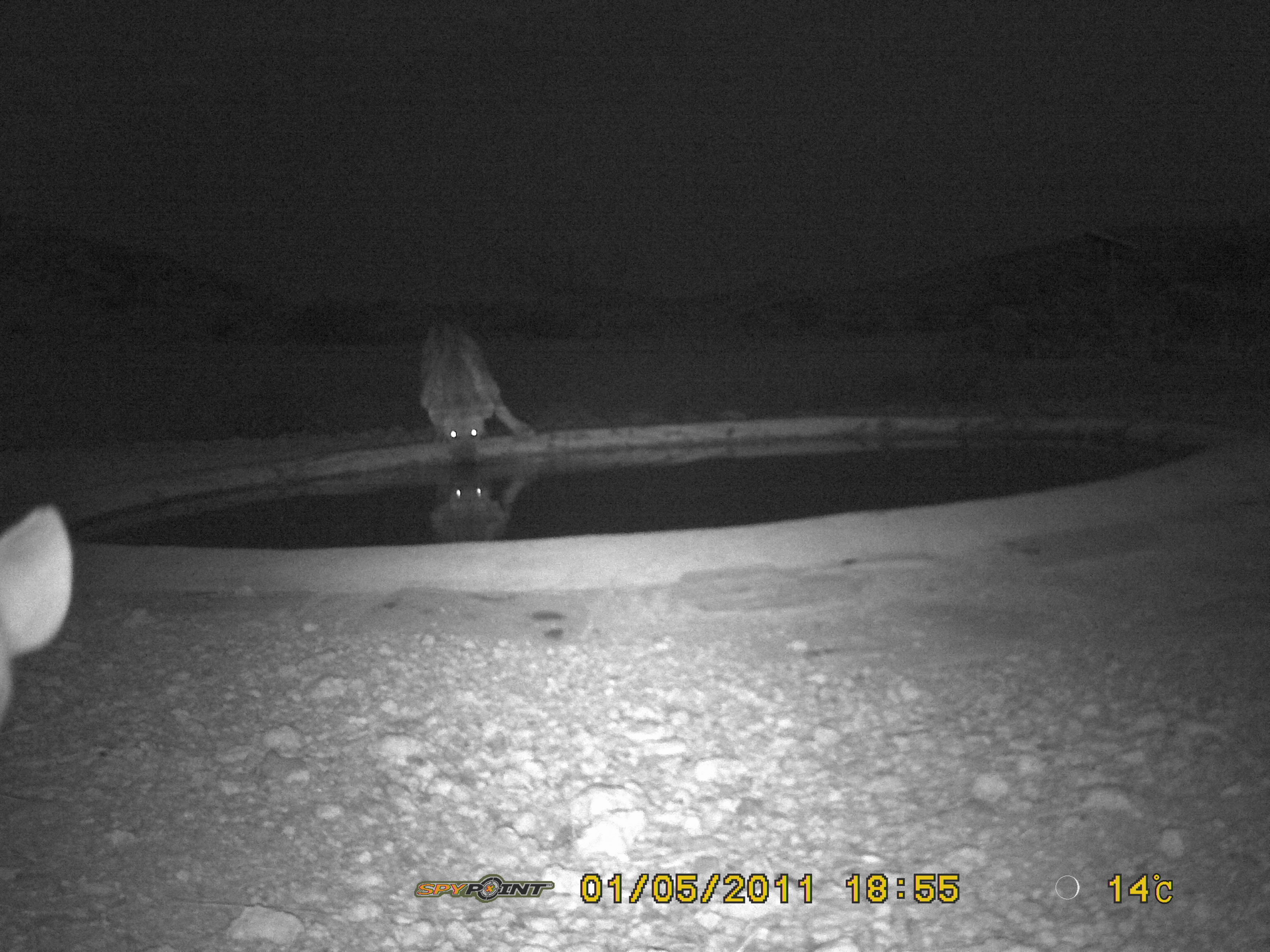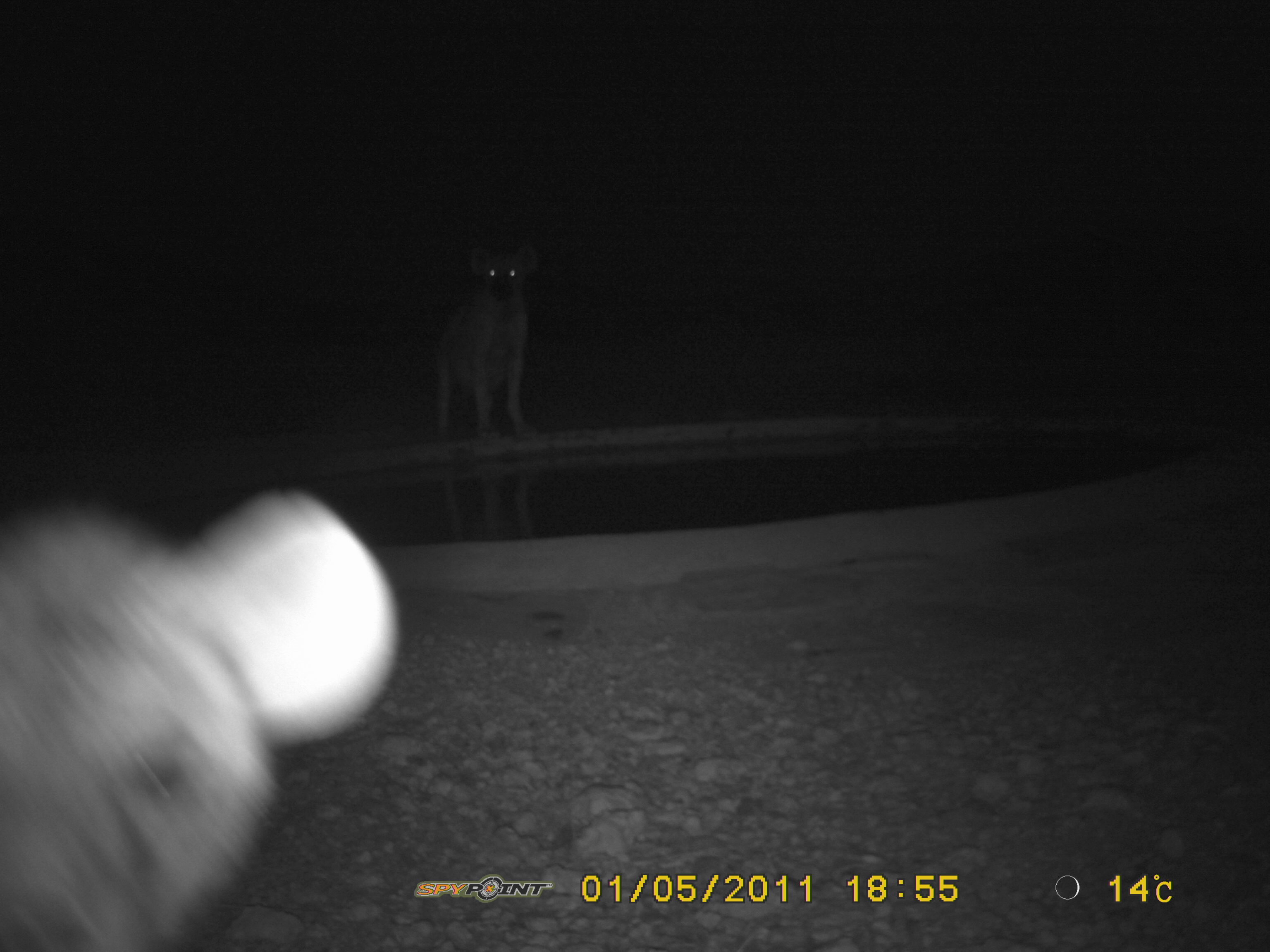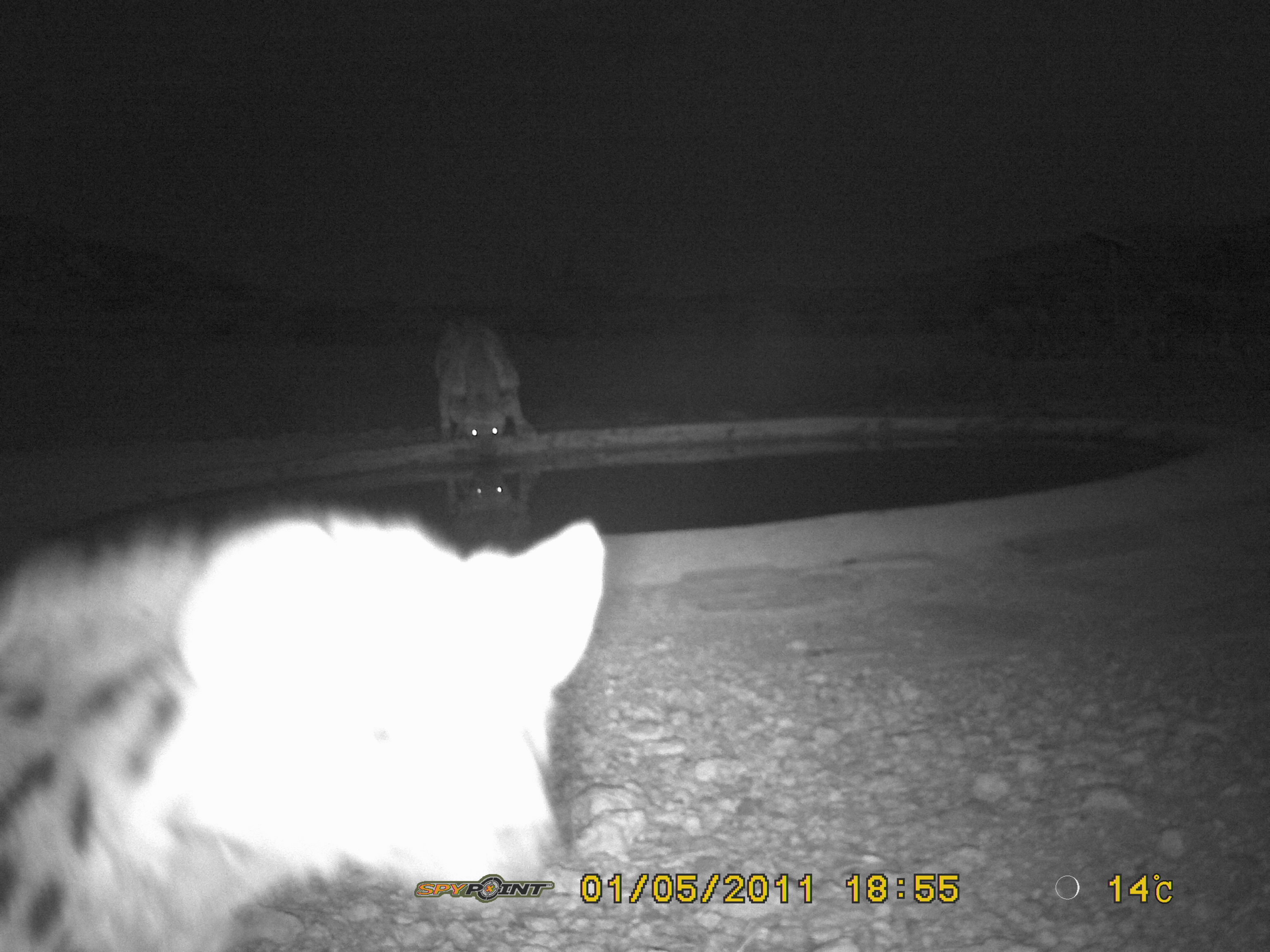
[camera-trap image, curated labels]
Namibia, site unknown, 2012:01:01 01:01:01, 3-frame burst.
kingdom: Animalia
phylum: Chordata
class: Mammalia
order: Carnivora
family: Hyaenidae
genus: Crocuta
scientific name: Crocuta crocuta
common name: spotted hyena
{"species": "Crocuta crocuta (spotted hyena)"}